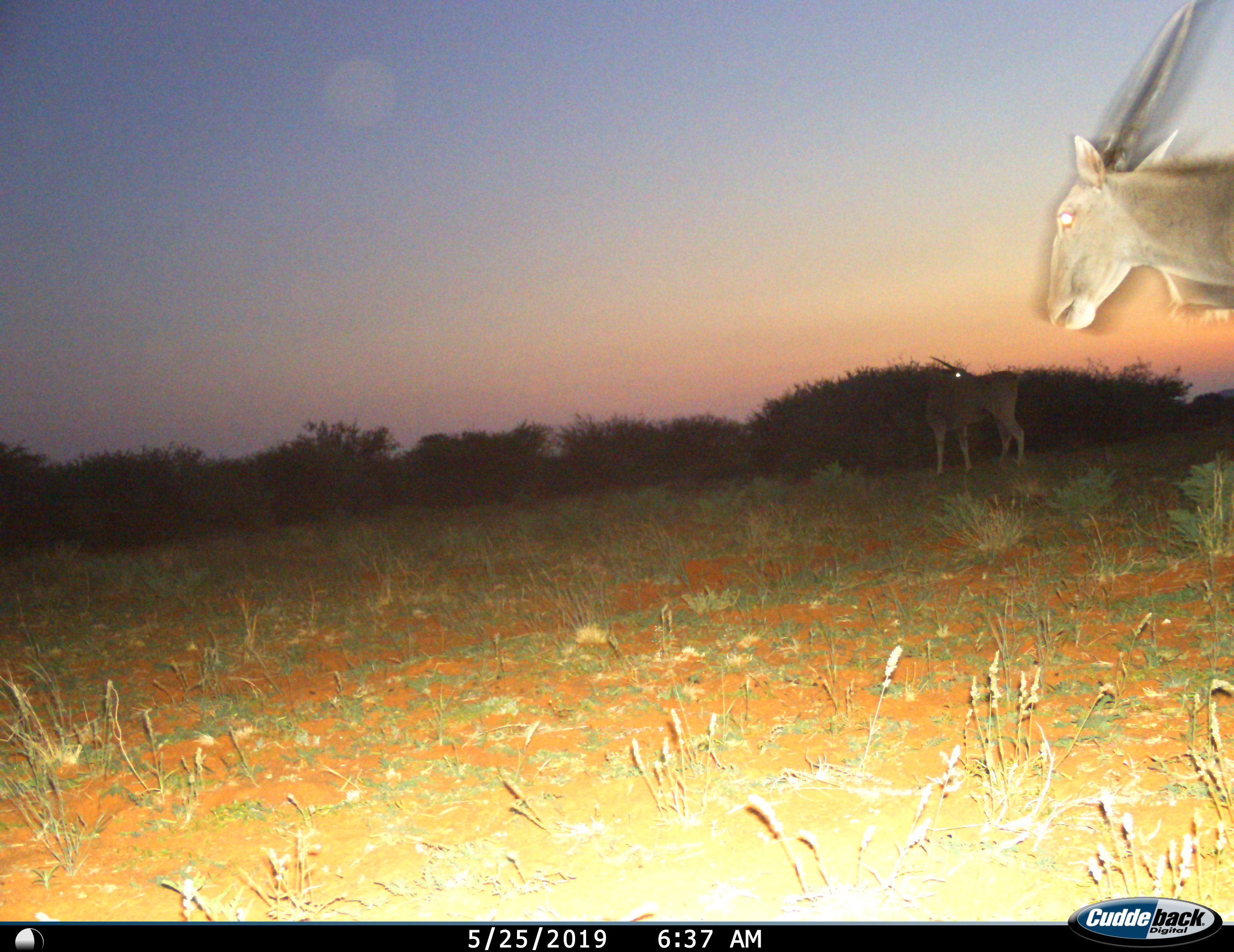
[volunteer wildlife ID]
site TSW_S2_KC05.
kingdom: Animalia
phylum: Chordata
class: Mammalia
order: Artiodactyla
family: Bovidae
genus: Tragelaphus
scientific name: Tragelaphus oryx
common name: eland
Eland (Tragelaphus oryx), count 2. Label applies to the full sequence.